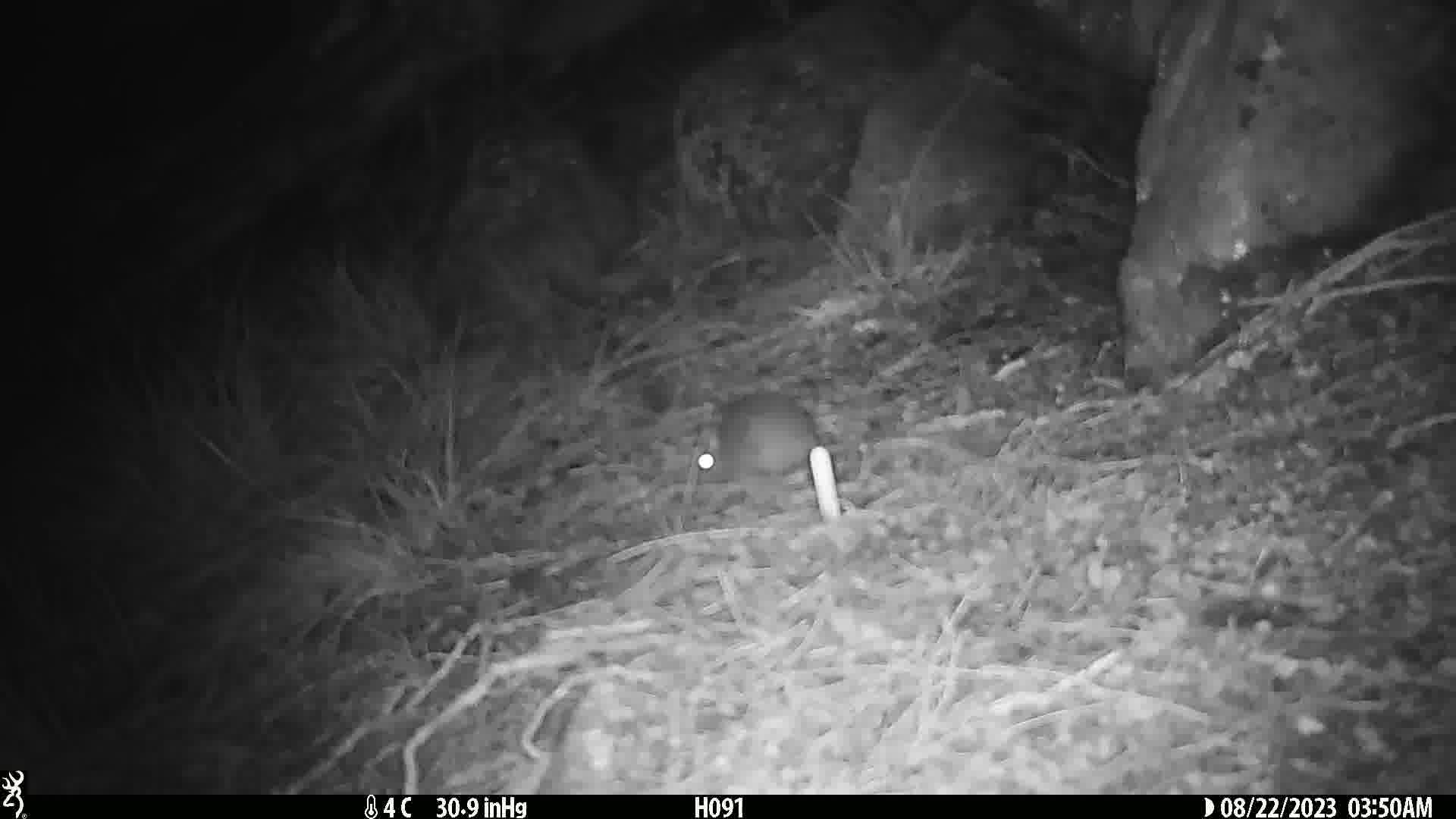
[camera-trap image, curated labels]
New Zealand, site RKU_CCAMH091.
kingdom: Animalia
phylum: Chordata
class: Mammalia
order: Rodentia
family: Muridae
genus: Rattus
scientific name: Rattus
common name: rat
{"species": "rat (Rattus)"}